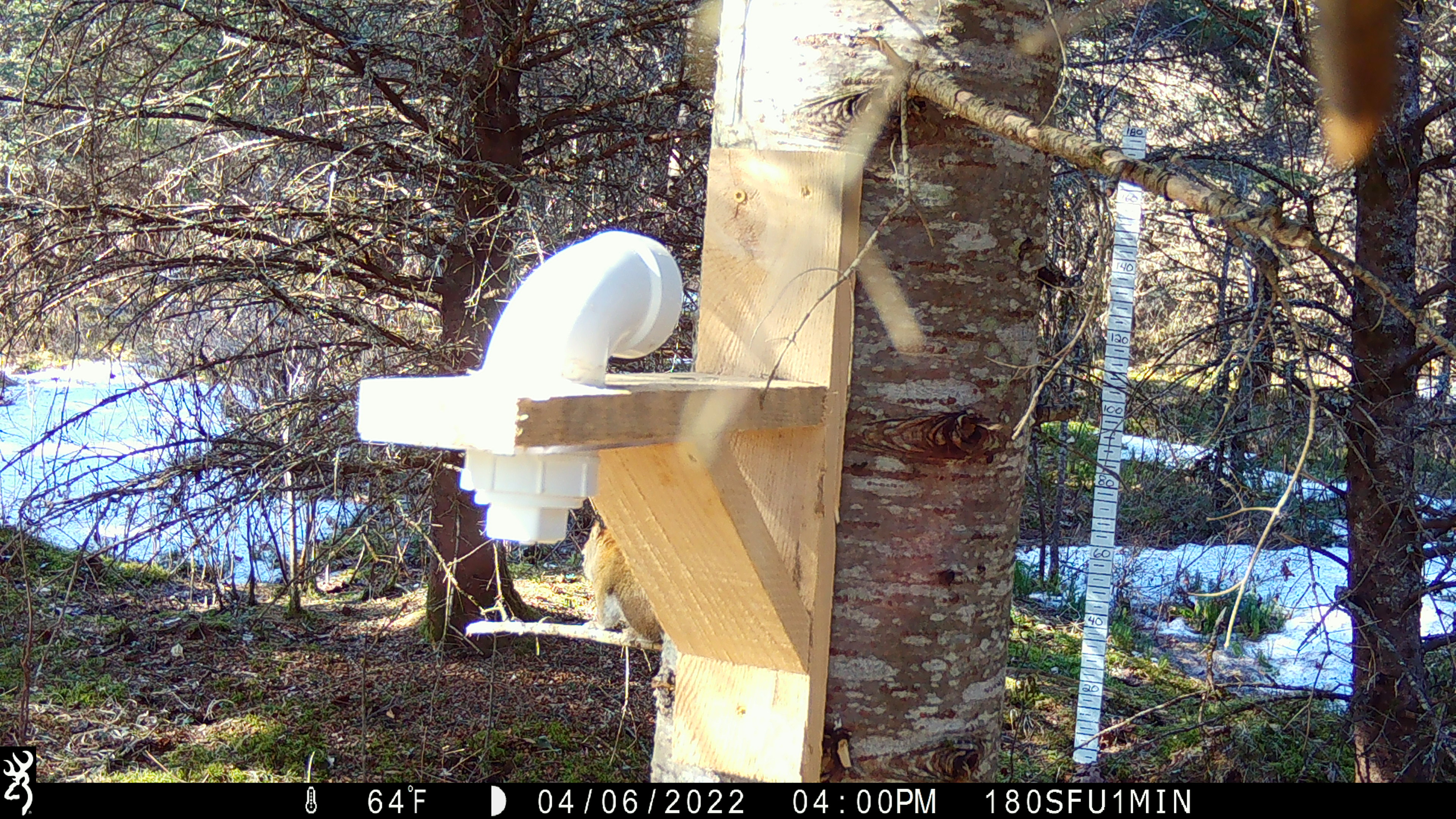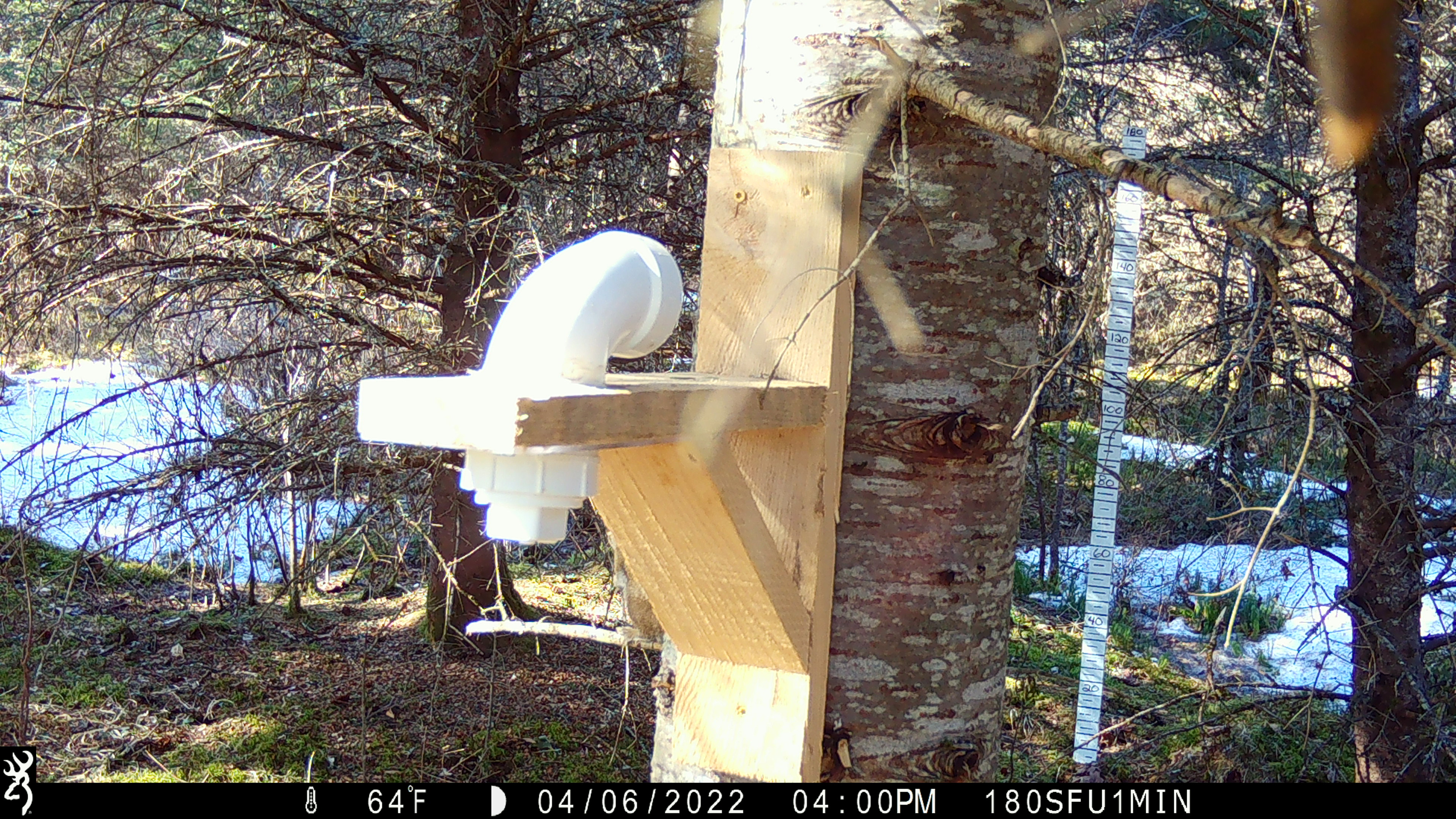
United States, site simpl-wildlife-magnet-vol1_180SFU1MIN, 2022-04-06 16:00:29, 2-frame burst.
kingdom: Animalia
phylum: Chordata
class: Mammalia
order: Rodentia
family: Sciuridae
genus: Tamiasciurus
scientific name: Tamiasciurus hudsonicus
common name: red squirrel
Red squirrel (Tamiasciurus hudsonicus).